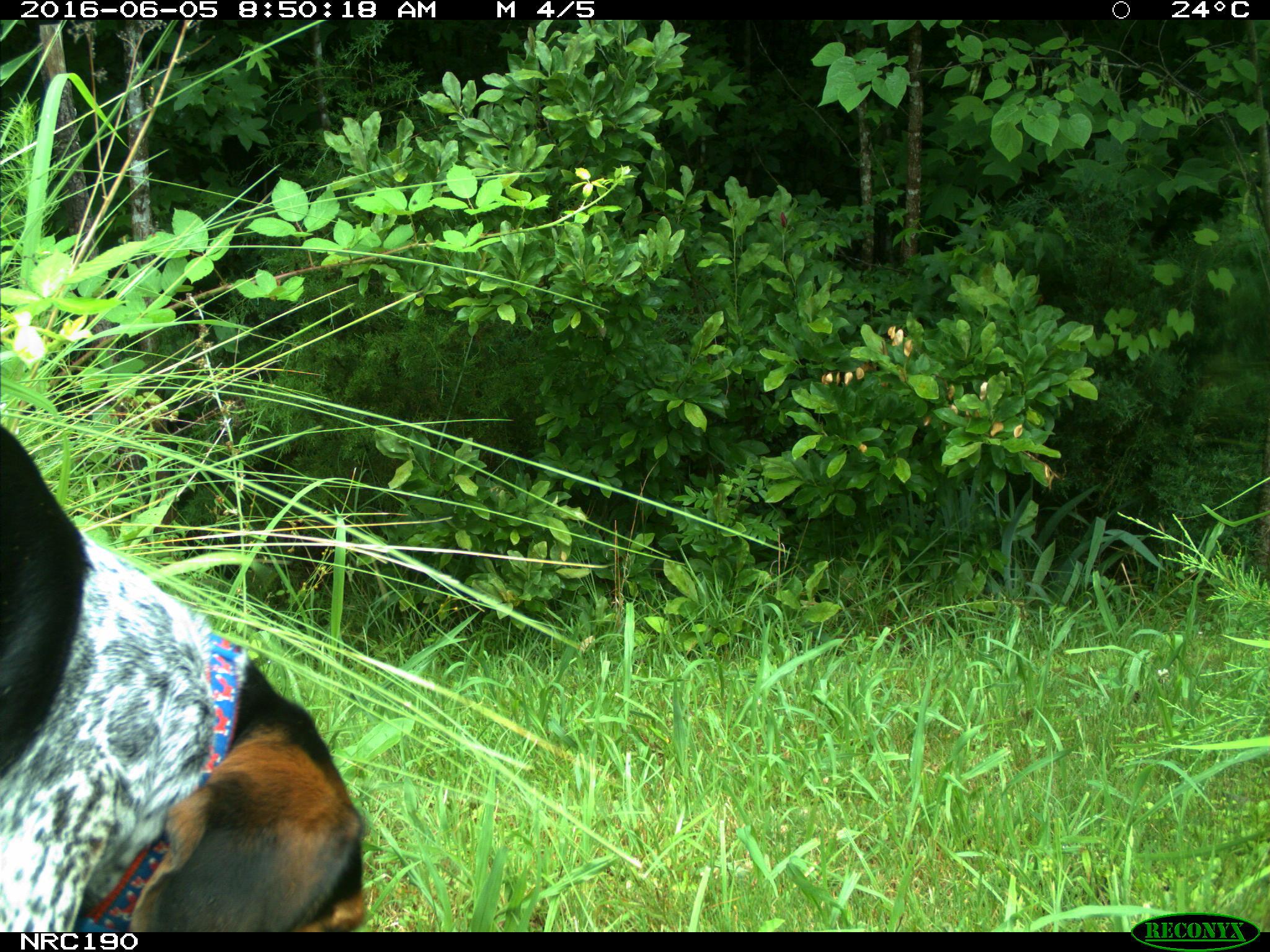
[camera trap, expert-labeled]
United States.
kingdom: Animalia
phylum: Chordata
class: Mammalia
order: Carnivora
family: Canidae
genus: Canis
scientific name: Canis familiaris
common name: domestic dog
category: Dog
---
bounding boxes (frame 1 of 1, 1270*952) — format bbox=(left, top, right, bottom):
Dog: bbox=(0, 404, 369, 933)